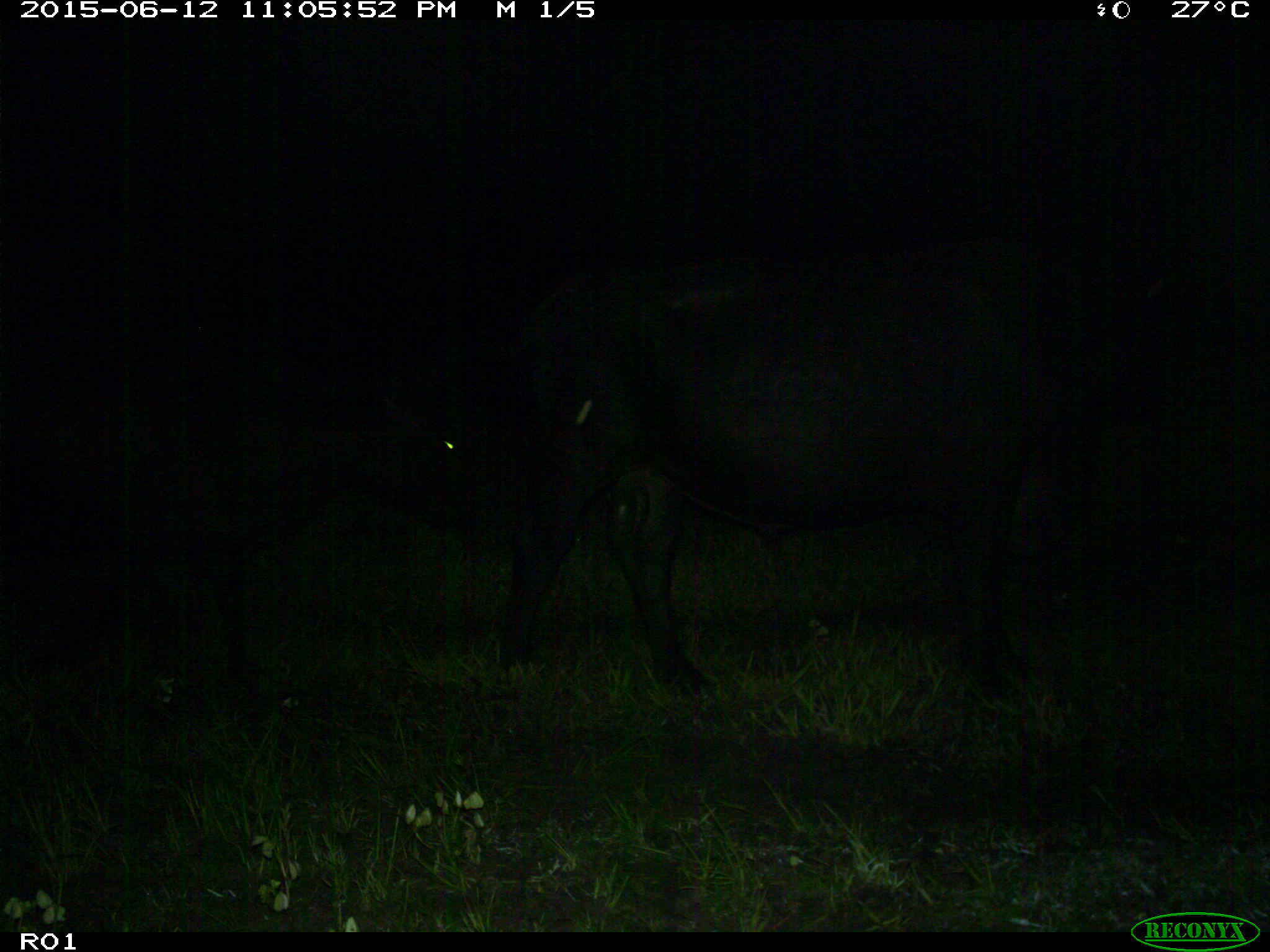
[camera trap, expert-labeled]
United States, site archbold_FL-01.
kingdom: Animalia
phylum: Chordata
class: Mammalia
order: Artiodactyla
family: Bovidae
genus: Bos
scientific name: Bos taurus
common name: domestic cow